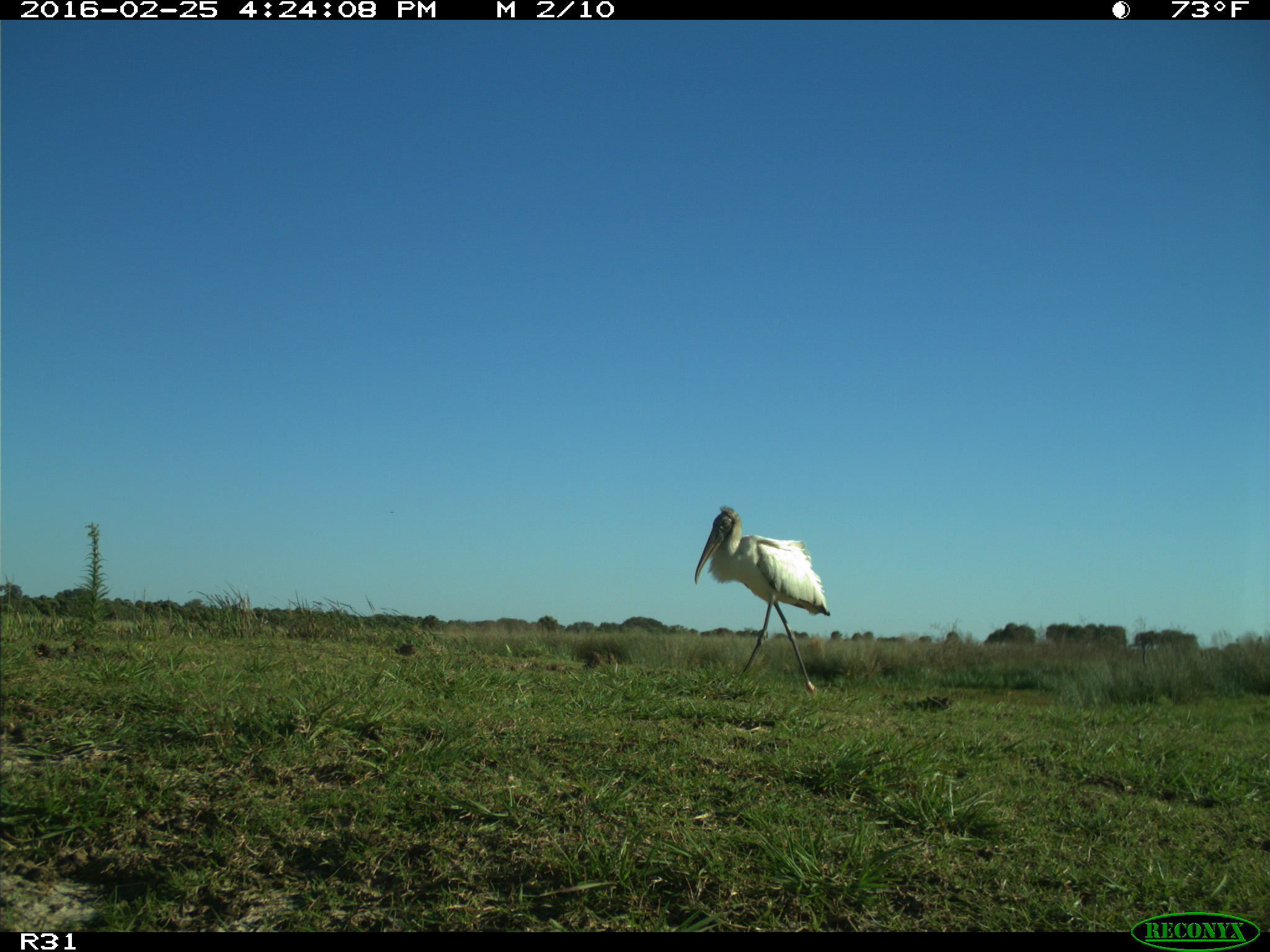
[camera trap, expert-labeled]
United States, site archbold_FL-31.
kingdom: Animalia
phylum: Chordata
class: Aves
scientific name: Aves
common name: birds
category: unidentified bird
Unidentified bird (birds) (Aves).